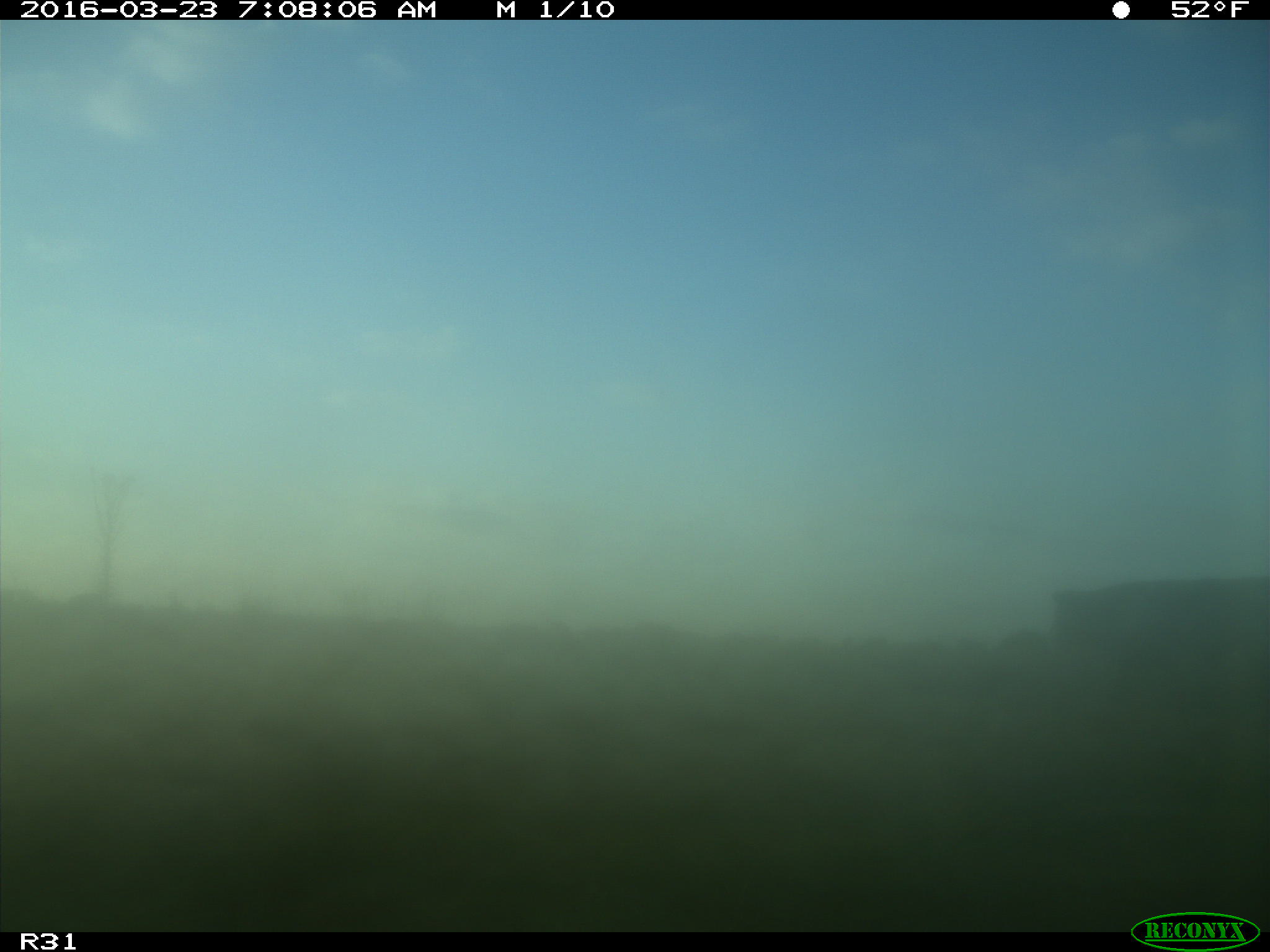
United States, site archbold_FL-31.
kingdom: Animalia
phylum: Chordata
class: Mammalia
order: Artiodactyla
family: Bovidae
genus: Bos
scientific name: Bos taurus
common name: domestic cow